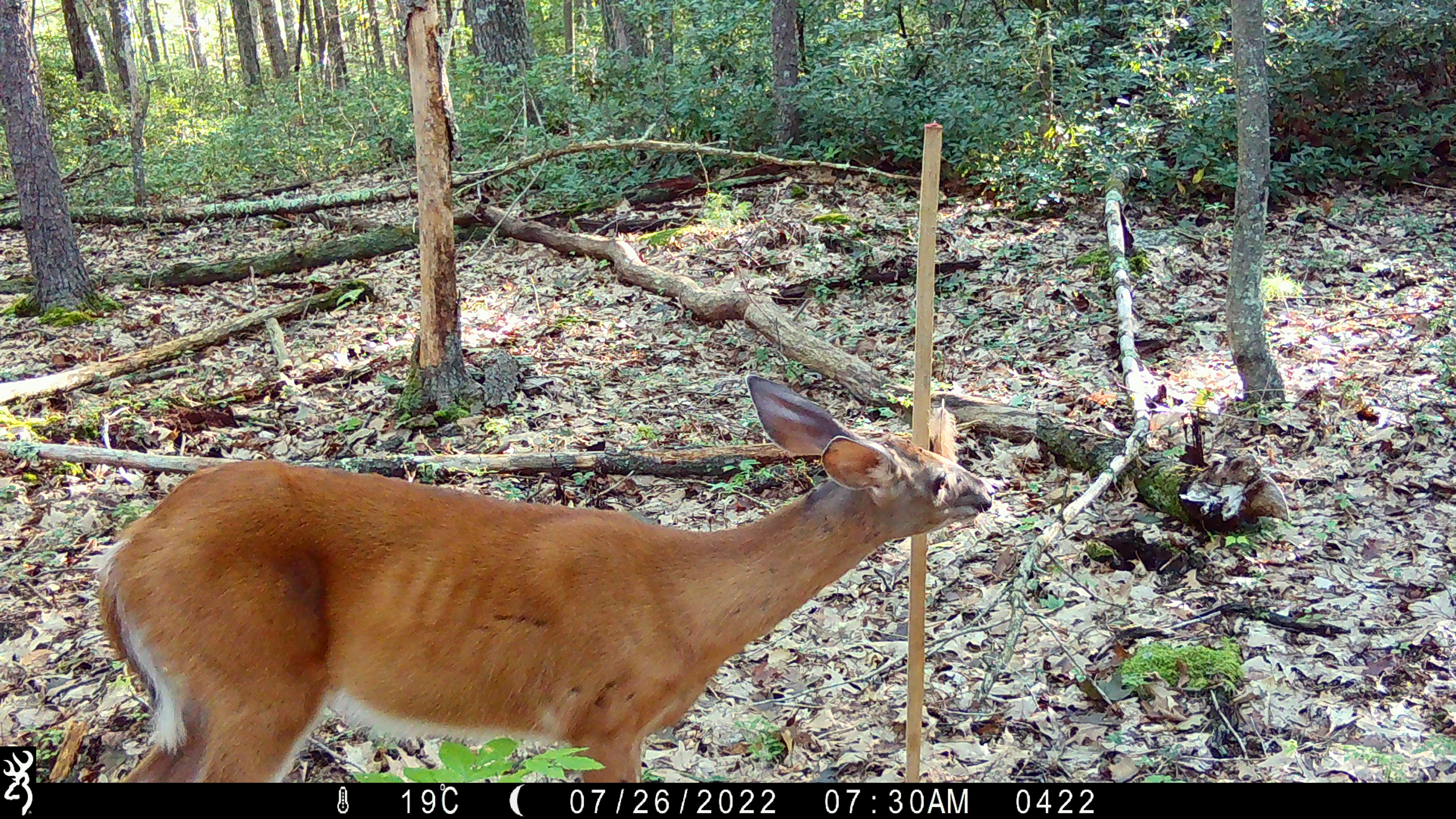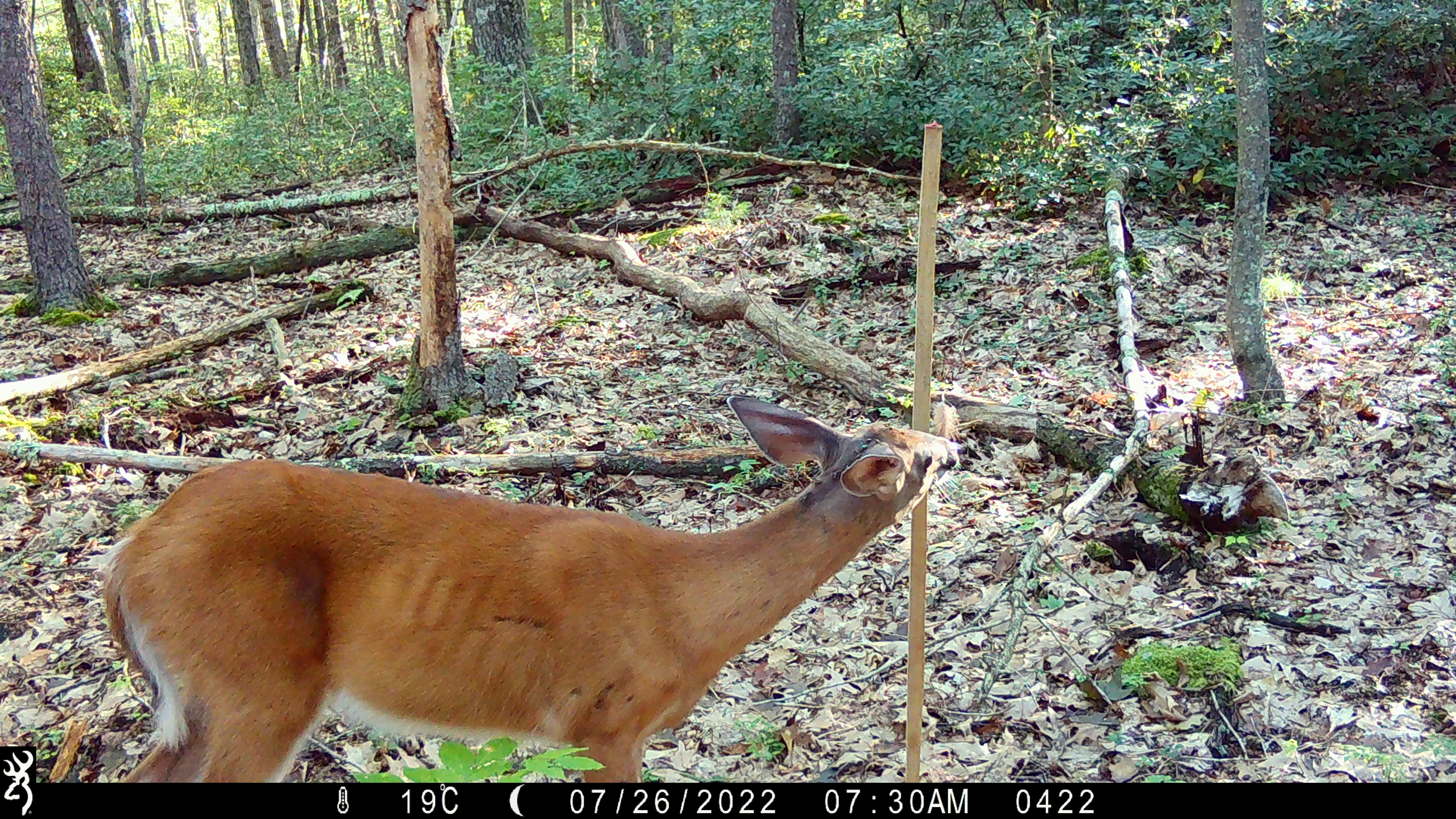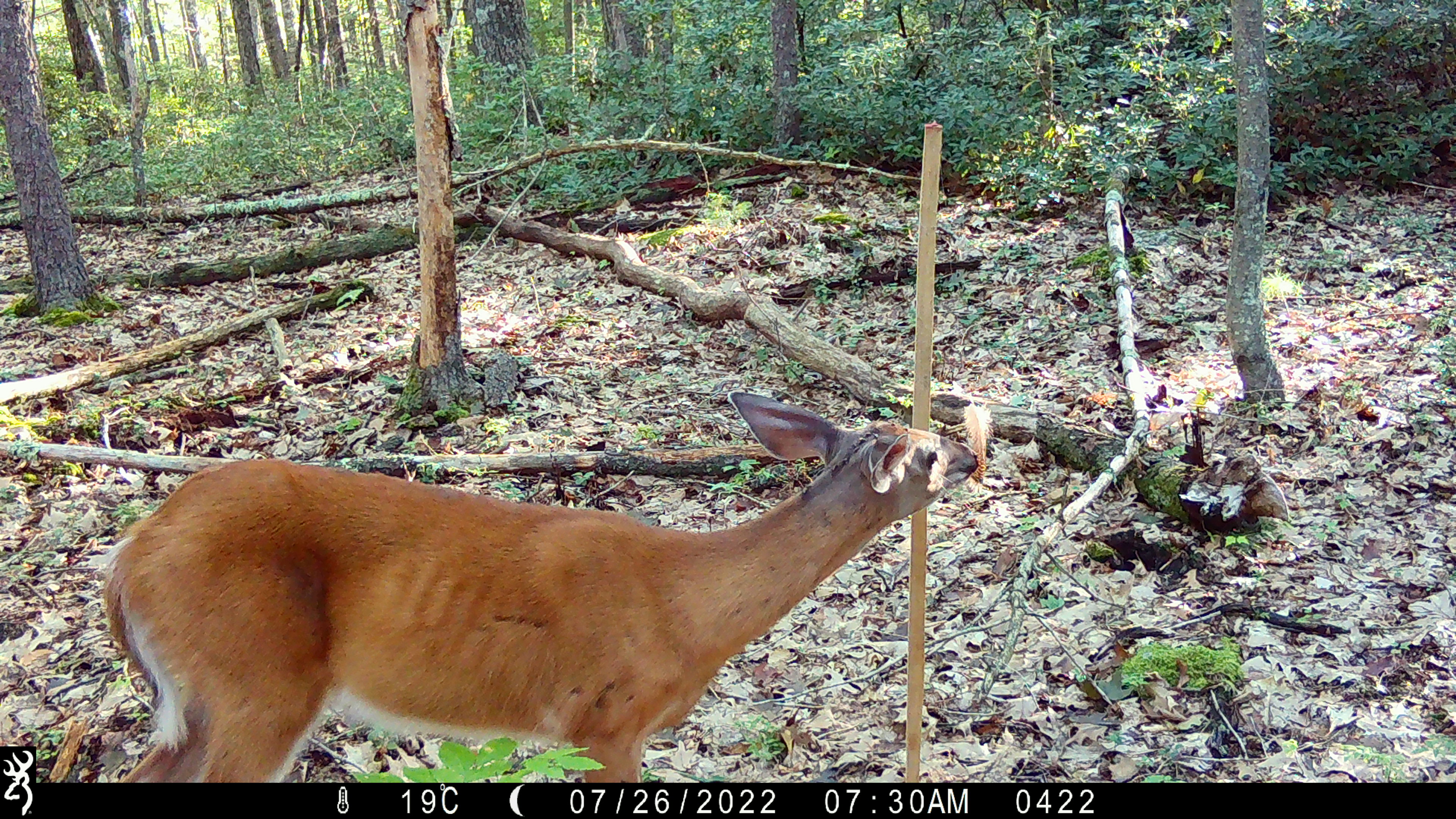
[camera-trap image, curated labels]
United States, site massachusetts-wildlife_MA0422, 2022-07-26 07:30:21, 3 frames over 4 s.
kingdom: Animalia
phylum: Chordata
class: Mammalia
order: Artiodactyla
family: Cervidae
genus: Odocoileus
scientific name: Odocoileus virginianus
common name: white-tailed deer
White-tailed deer (Odocoileus virginianus).